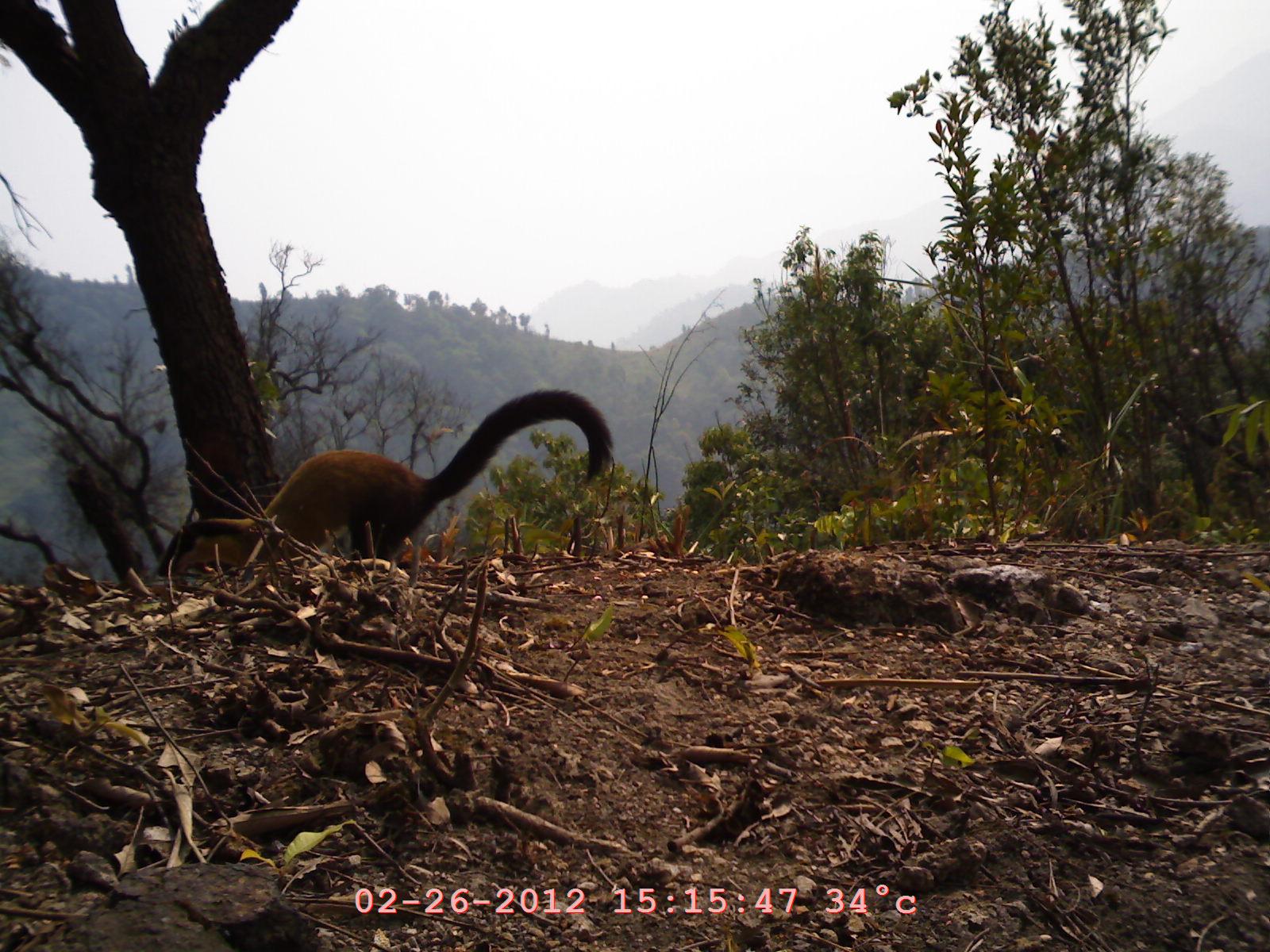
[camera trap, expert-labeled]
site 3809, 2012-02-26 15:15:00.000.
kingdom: Animalia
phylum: Chordata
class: Mammalia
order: Carnivora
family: Mustelidae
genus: Martes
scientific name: Martes flavigula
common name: yellow-throated marten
Martes flavigula (yellow-throated marten), count 1.